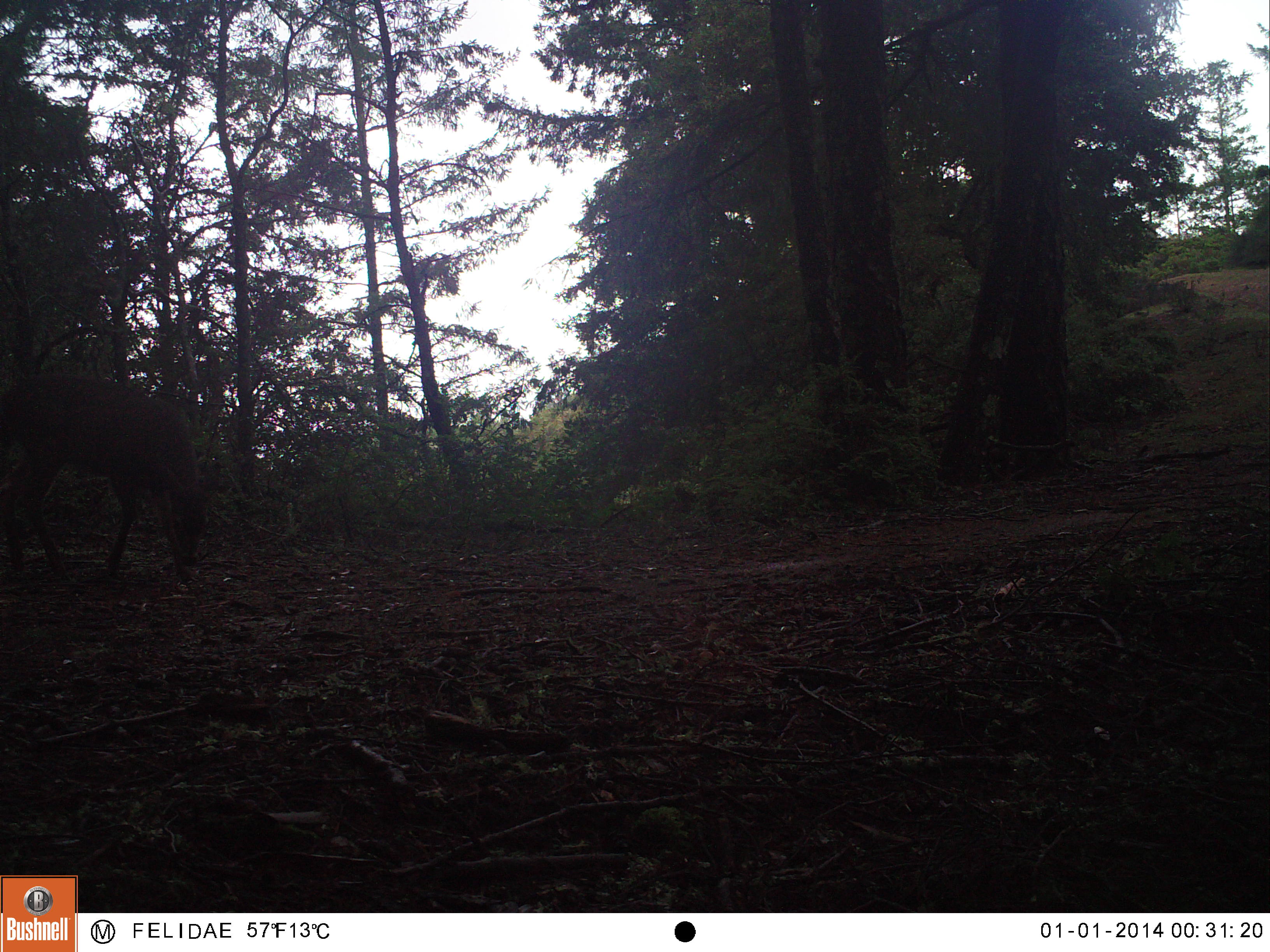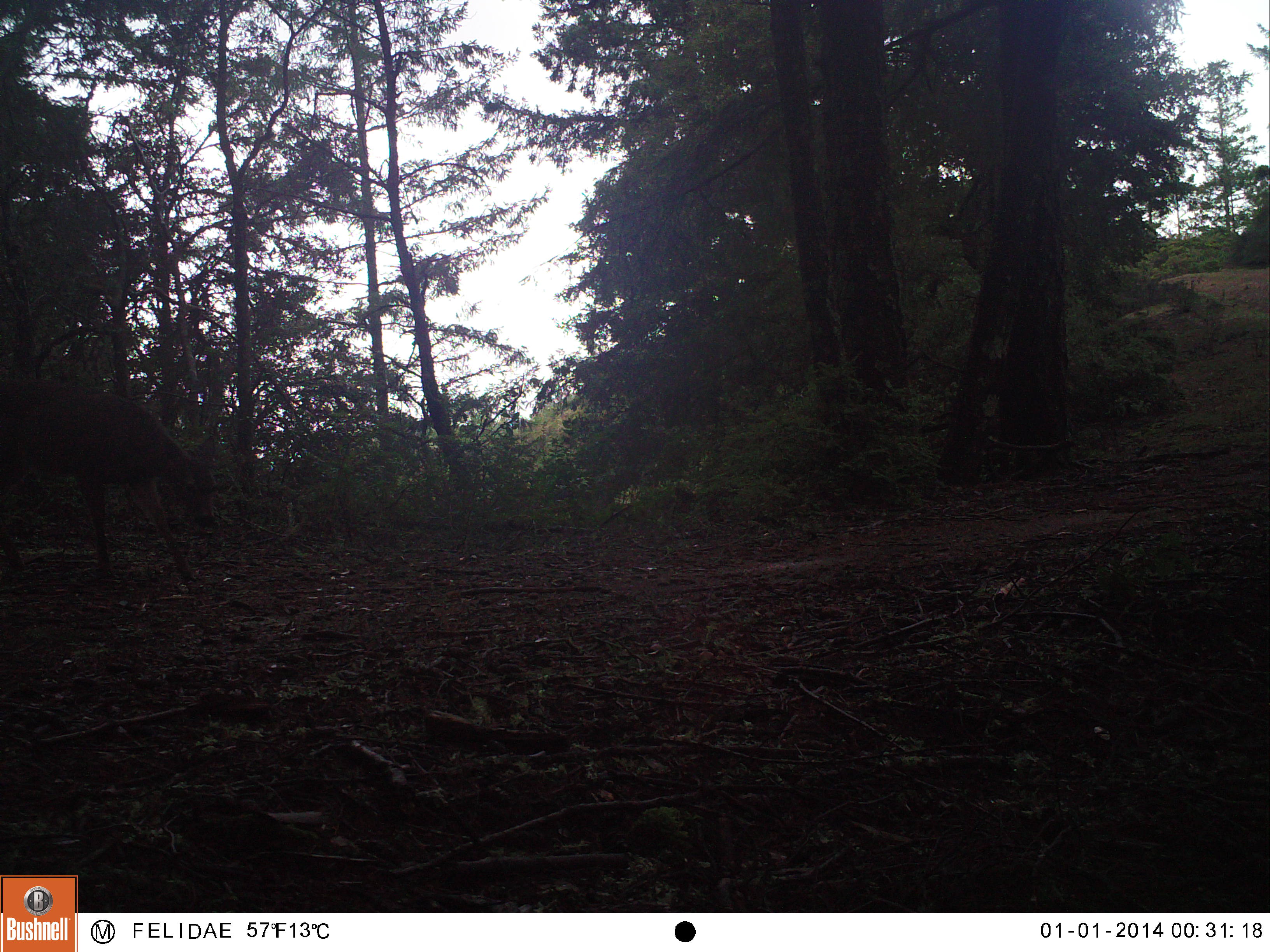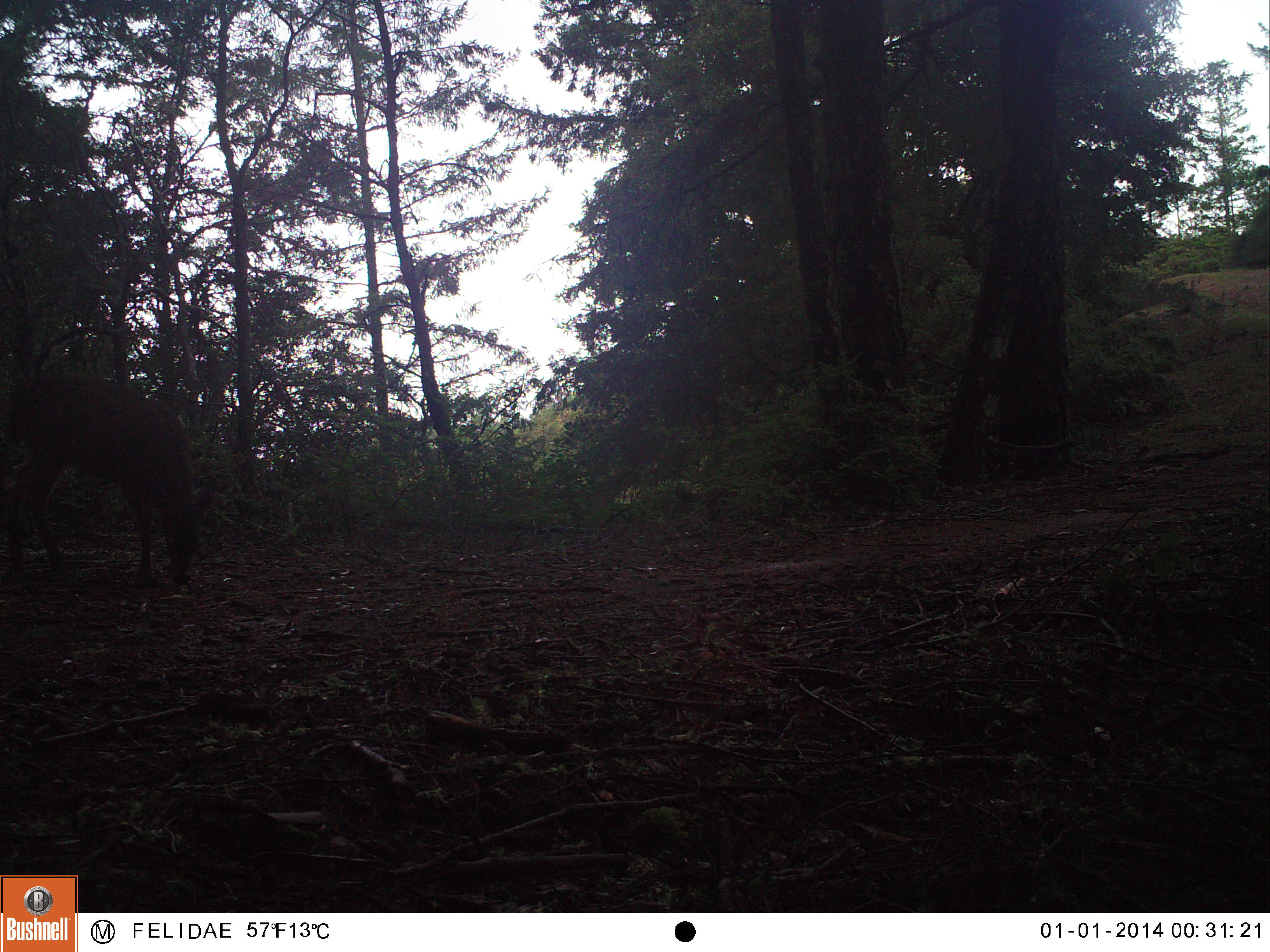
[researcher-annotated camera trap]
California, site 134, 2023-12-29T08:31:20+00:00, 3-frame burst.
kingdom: Animalia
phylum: Chordata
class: Mammalia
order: Artiodactyla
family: Cervidae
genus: Odocoileus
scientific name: Odocoileus hemionus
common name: mule deer